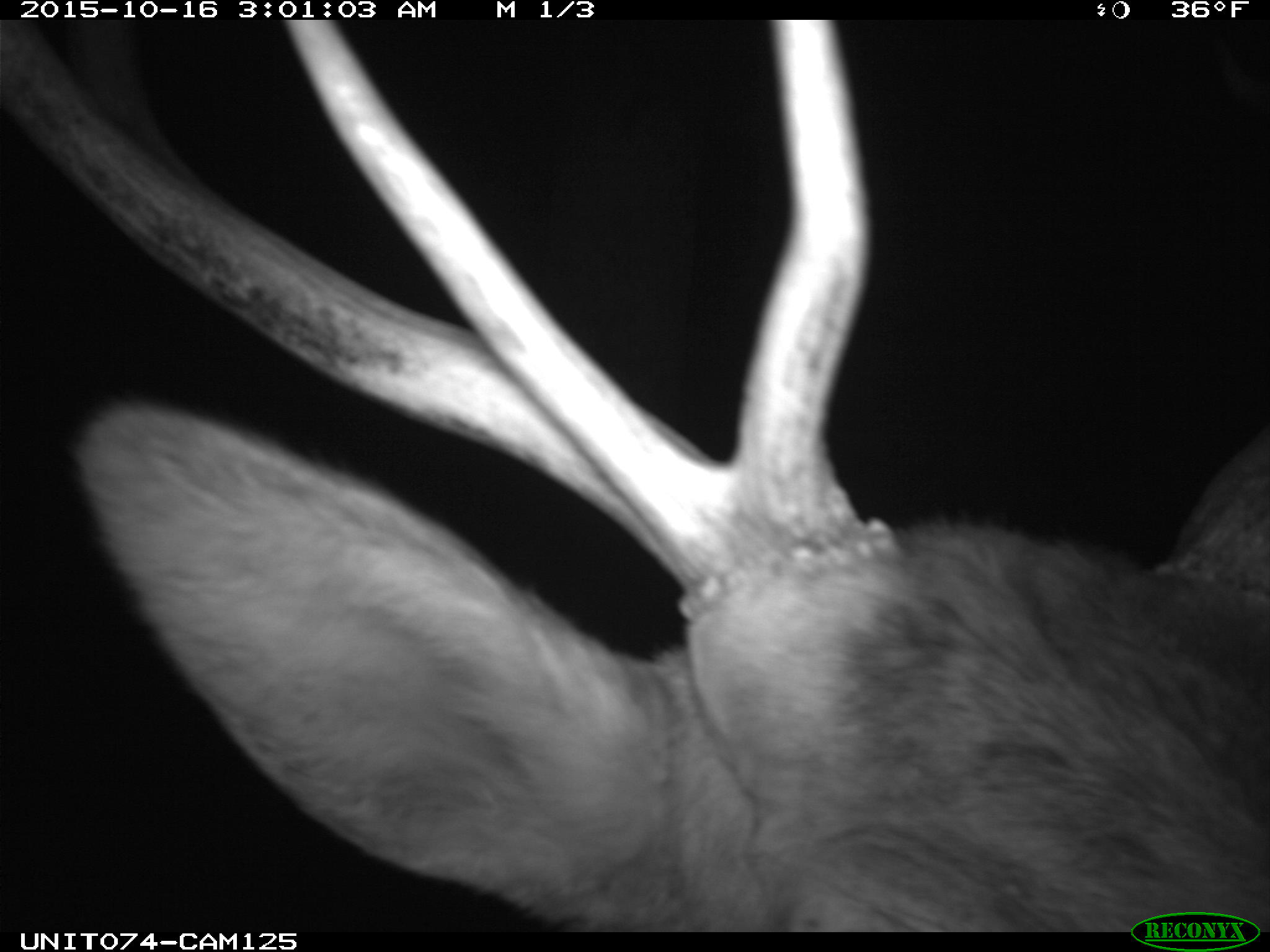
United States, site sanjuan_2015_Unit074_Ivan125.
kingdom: Animalia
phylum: Chordata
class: Mammalia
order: Artiodactyla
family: Cervidae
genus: Cervus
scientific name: Cervus elaphus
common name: red deer